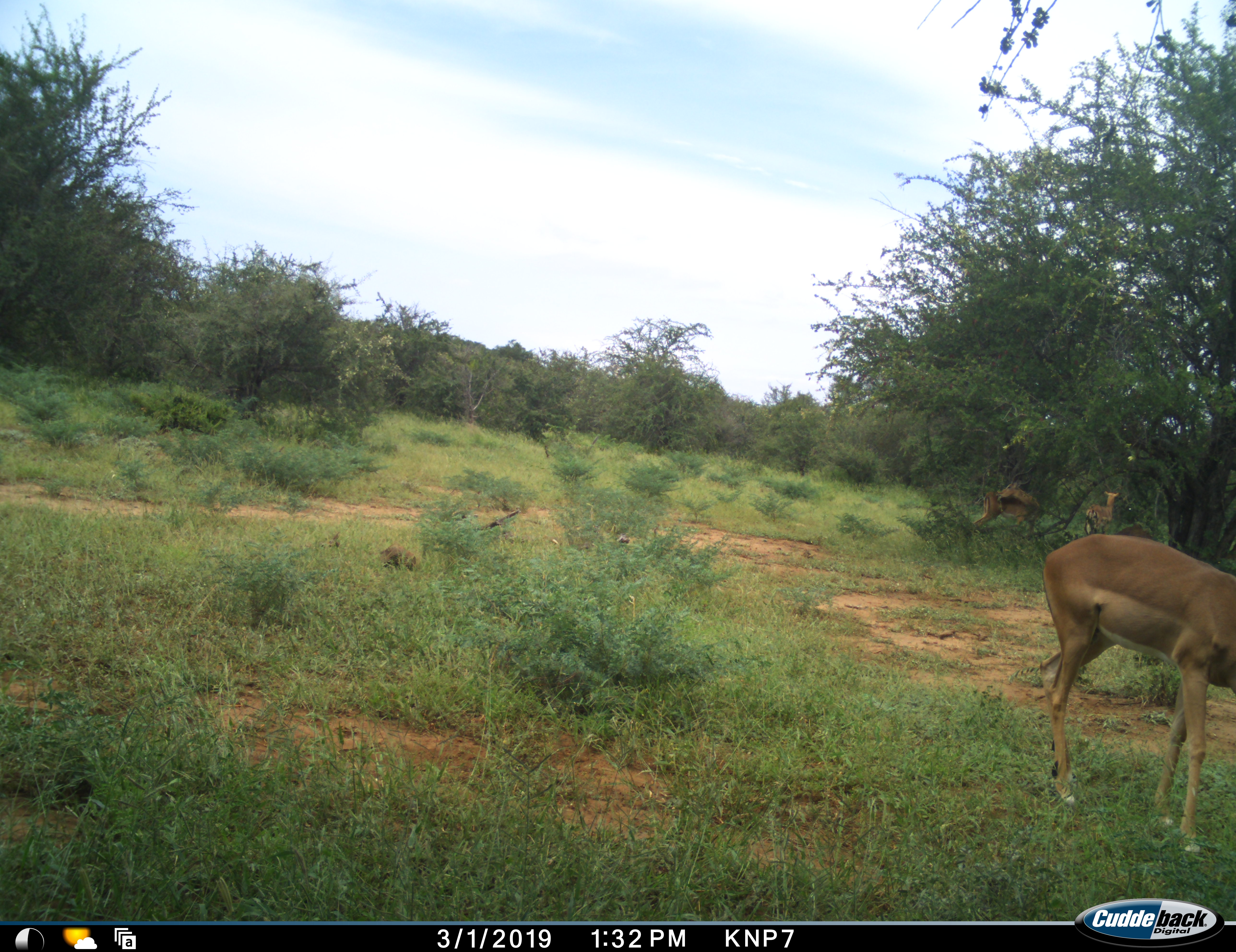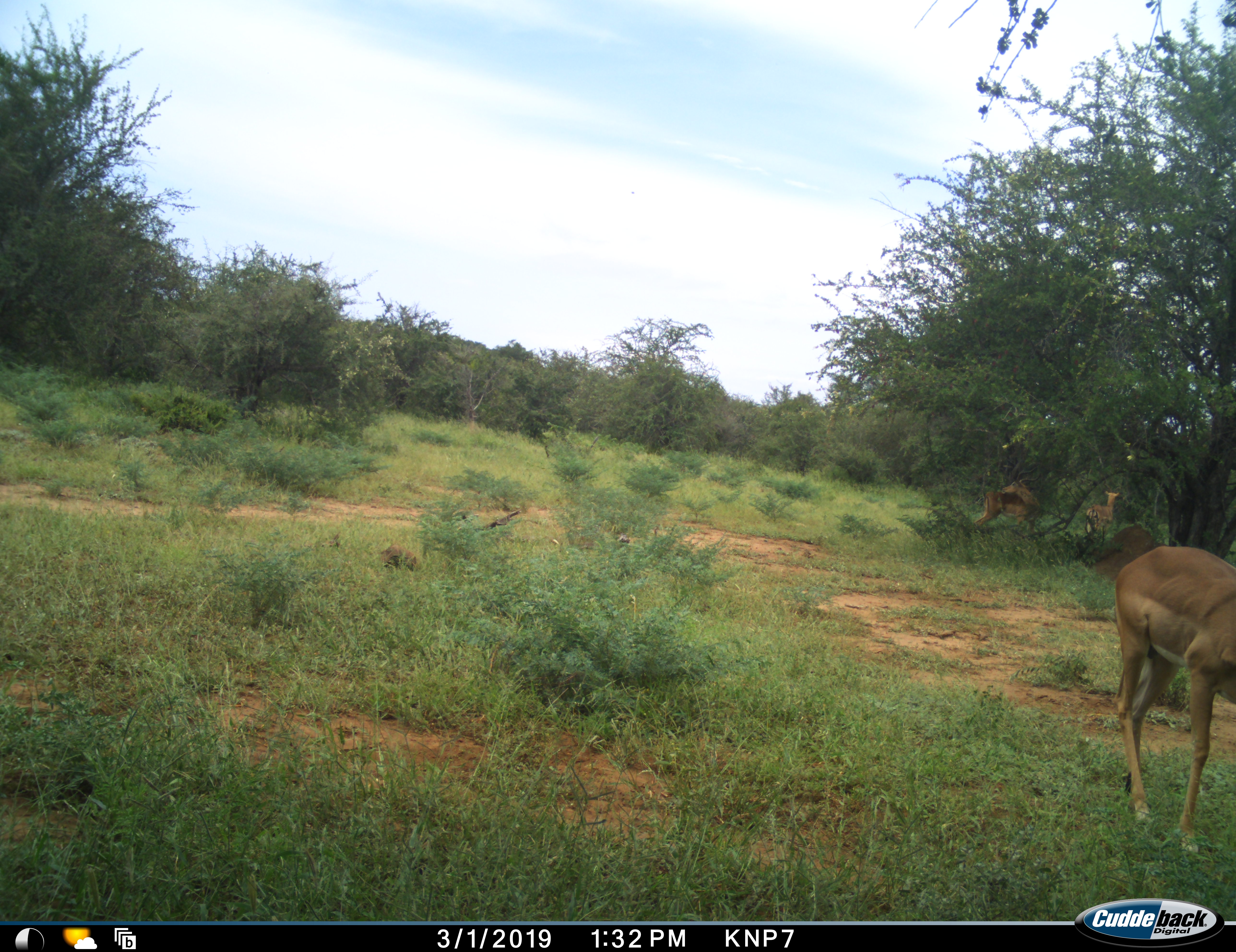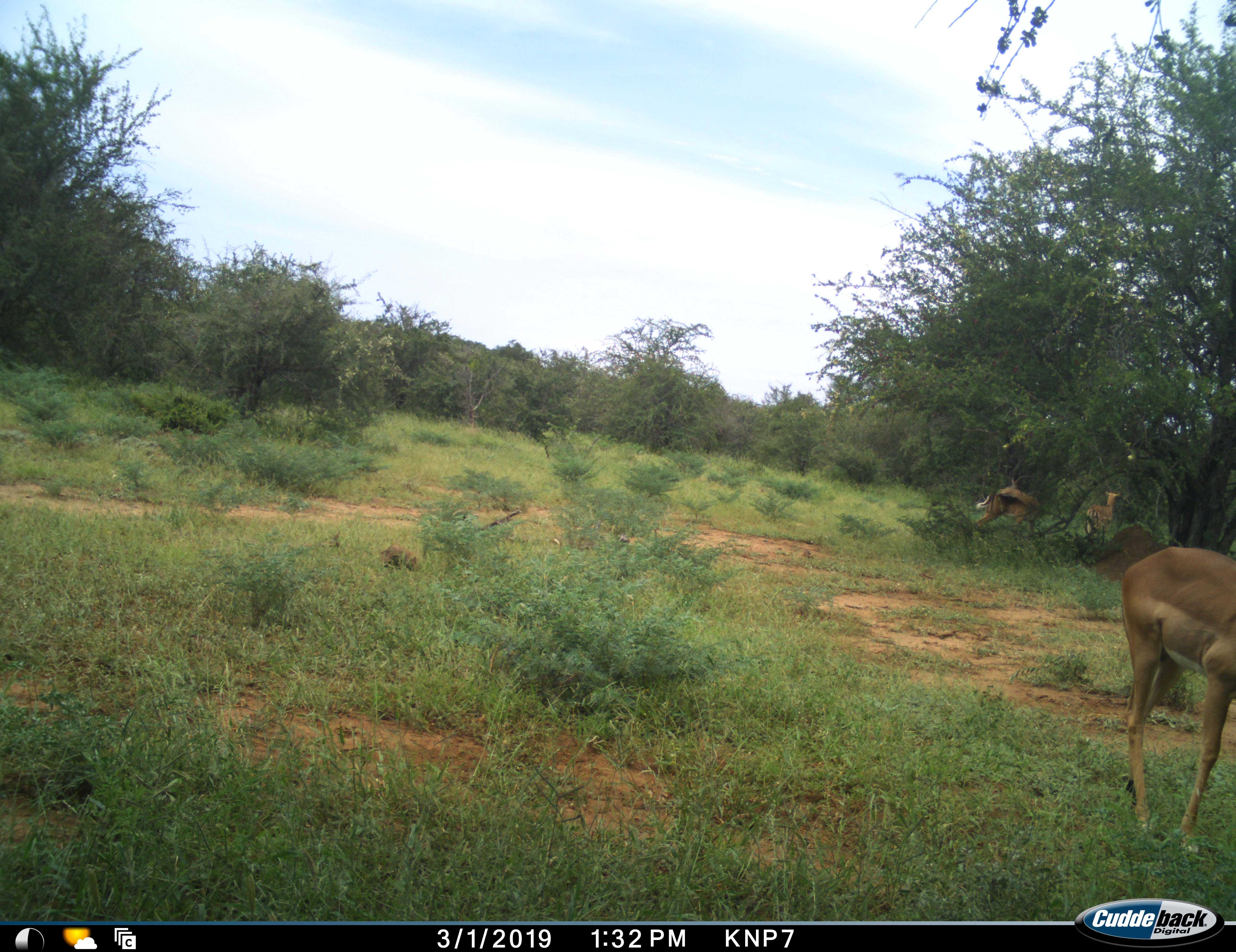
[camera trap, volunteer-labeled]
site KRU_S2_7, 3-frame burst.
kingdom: Animalia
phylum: Chordata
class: Mammalia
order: Artiodactyla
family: Bovidae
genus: Aepyceros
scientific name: Aepyceros melampus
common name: impala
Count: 3.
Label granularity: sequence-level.